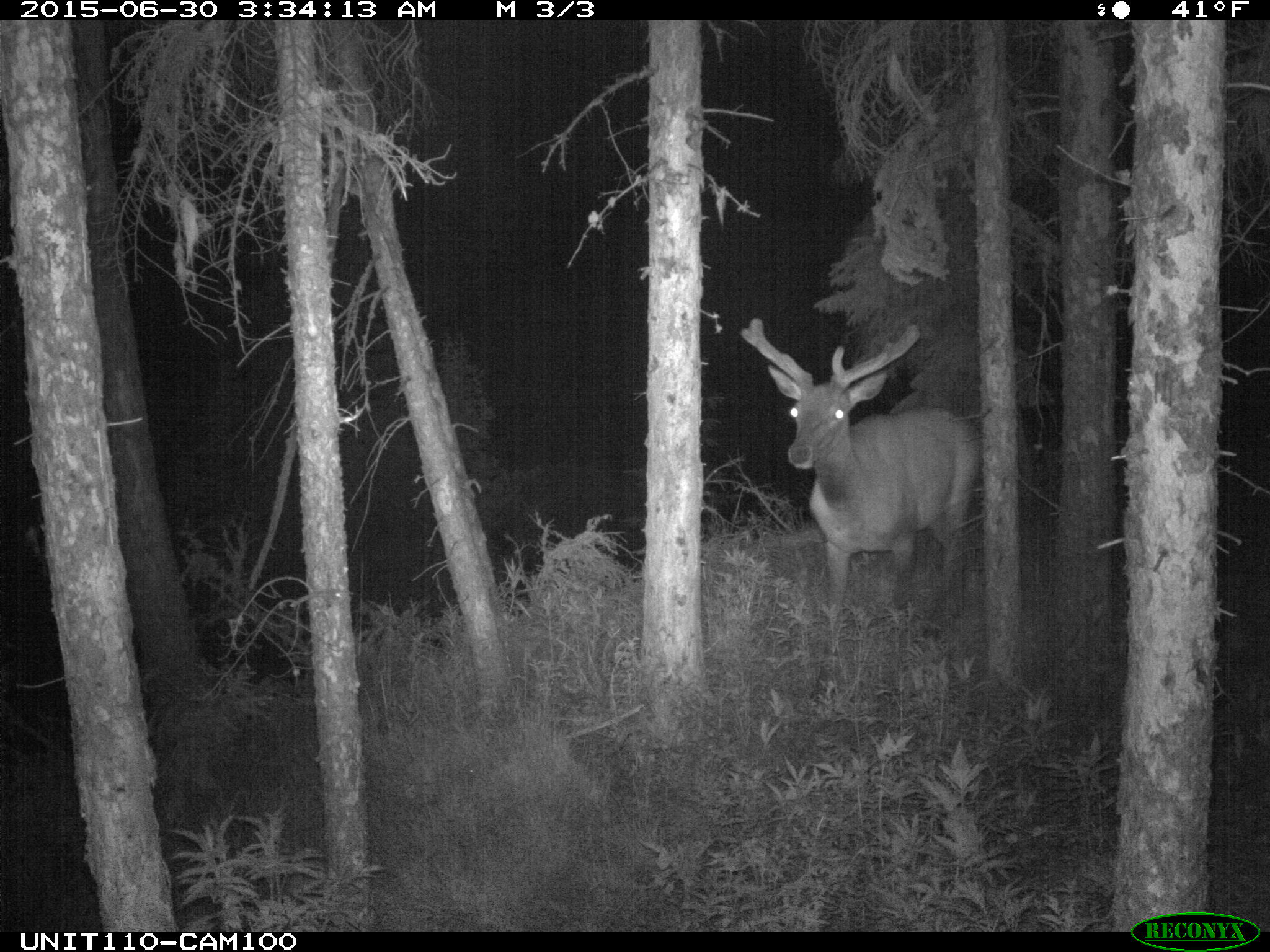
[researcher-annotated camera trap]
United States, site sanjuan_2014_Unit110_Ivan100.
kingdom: Animalia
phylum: Chordata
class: Mammalia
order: Artiodactyla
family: Cervidae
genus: Cervus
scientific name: Cervus elaphus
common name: red deer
Cervus elaphus (red deer).